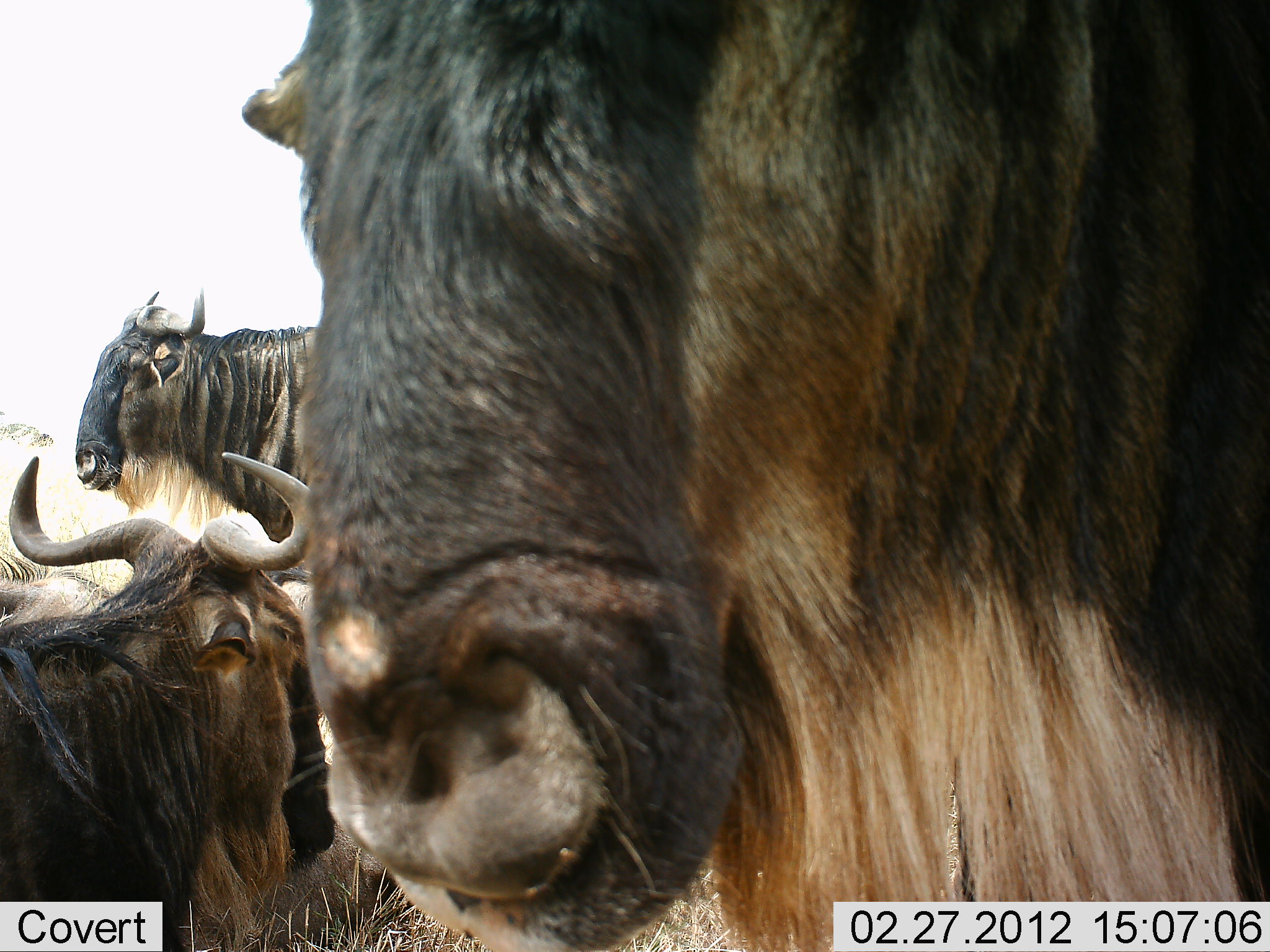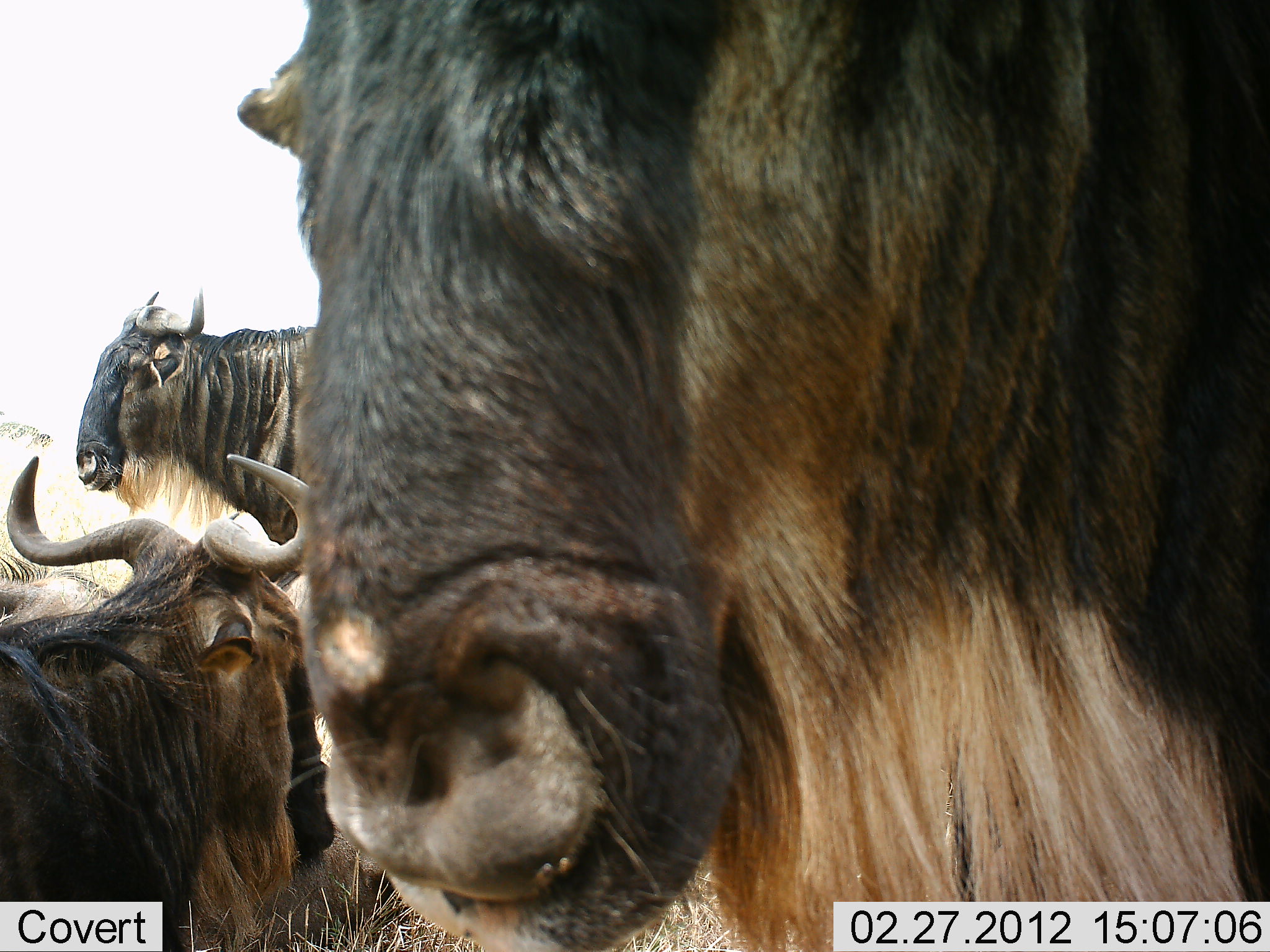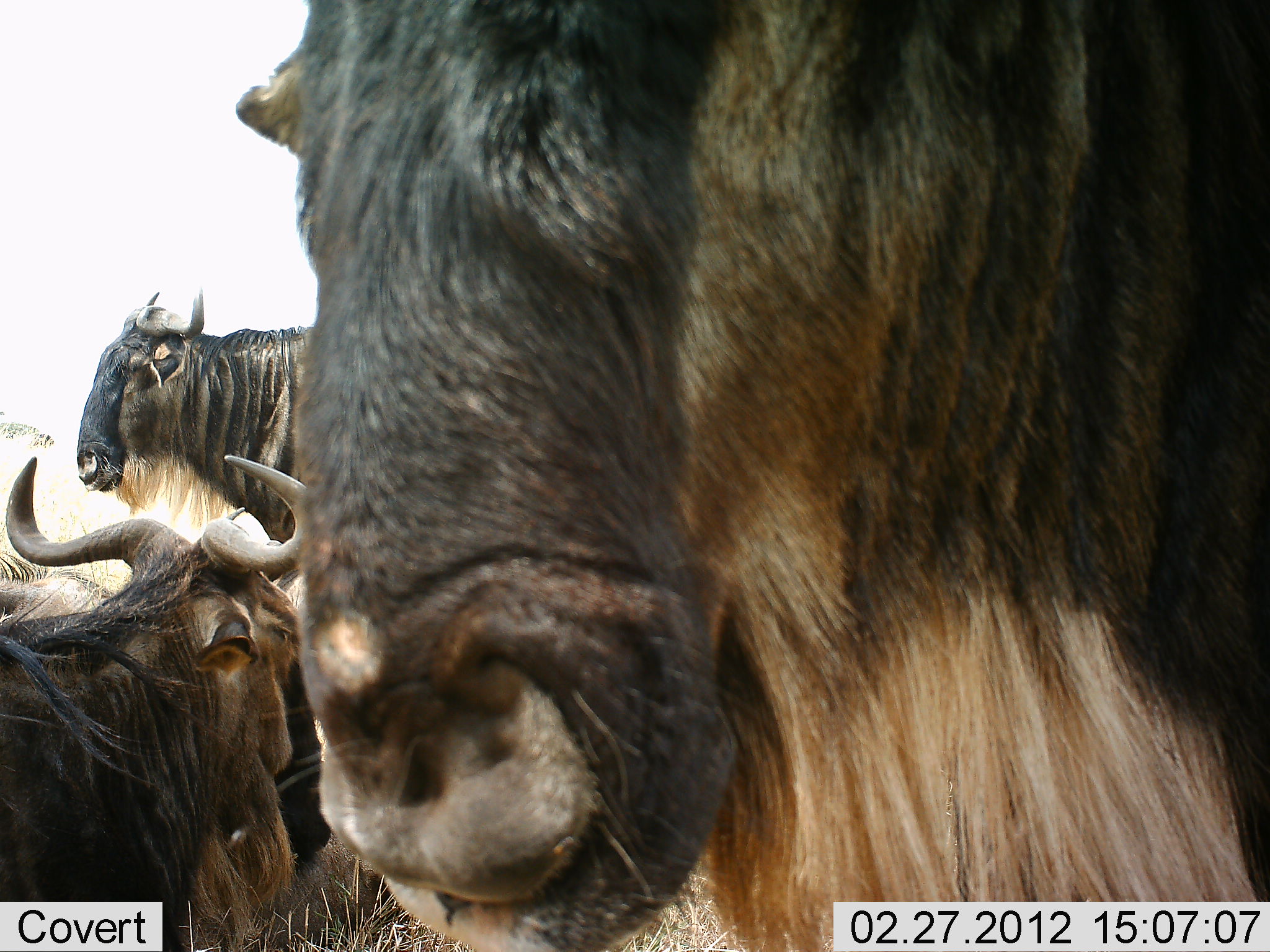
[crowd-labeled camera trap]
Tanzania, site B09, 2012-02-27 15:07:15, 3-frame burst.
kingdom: Animalia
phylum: Chordata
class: Mammalia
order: Artiodactyla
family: Bovidae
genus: Connochaetes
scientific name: Connochaetes taurinus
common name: blue wildebeest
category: wildebeest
Wildebeest (blue wildebeest) (Connochaetes taurinus), count 3. Behavior (volunteer vote fractions): standing 75%, resting 75%, moving 7%, interacting 0%. Young present (vote fraction): 0%. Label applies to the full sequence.